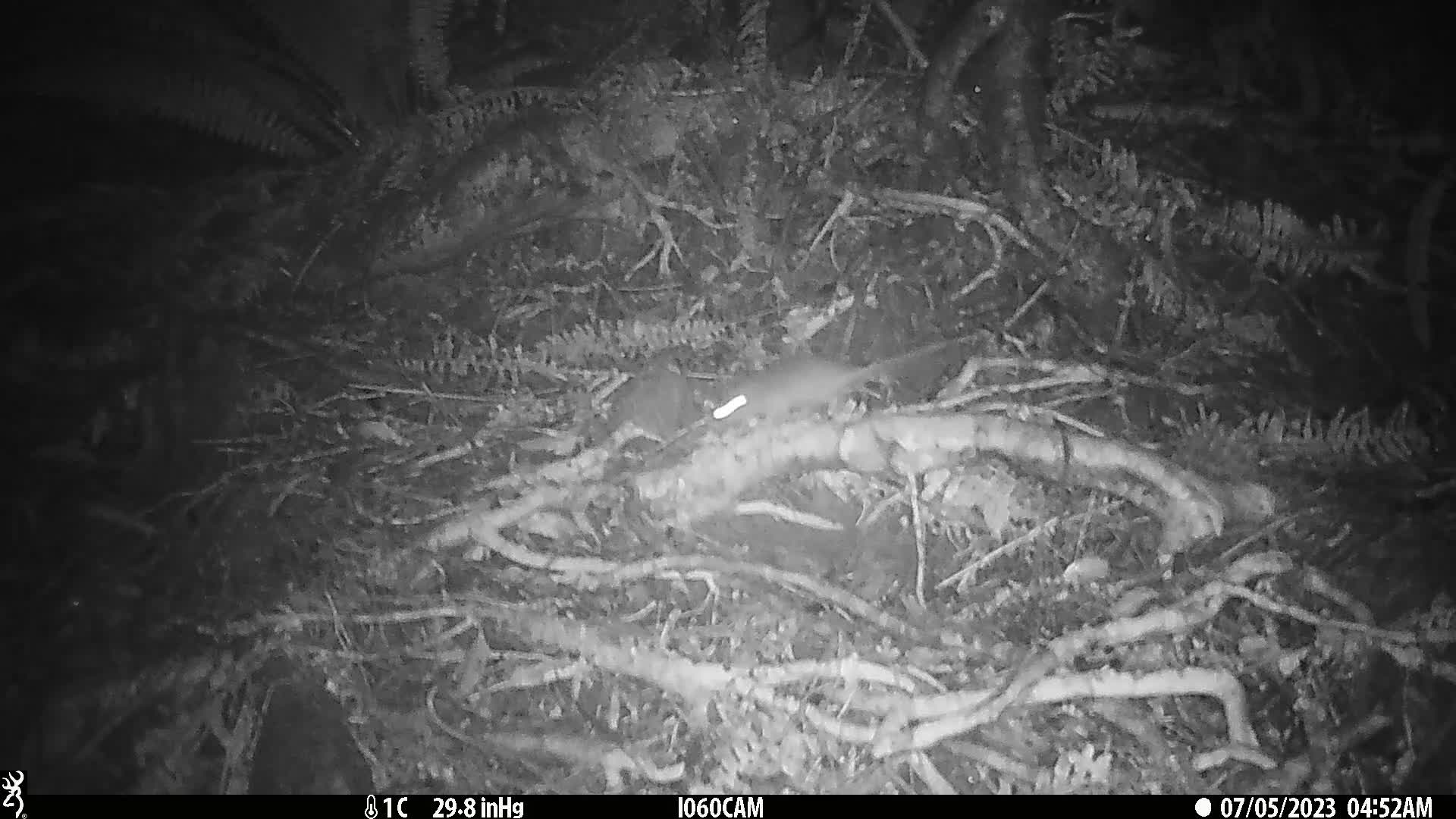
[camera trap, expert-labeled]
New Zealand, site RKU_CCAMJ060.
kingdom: Animalia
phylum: Chordata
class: Mammalia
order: Rodentia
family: Muridae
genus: Rattus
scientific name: Rattus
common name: rat